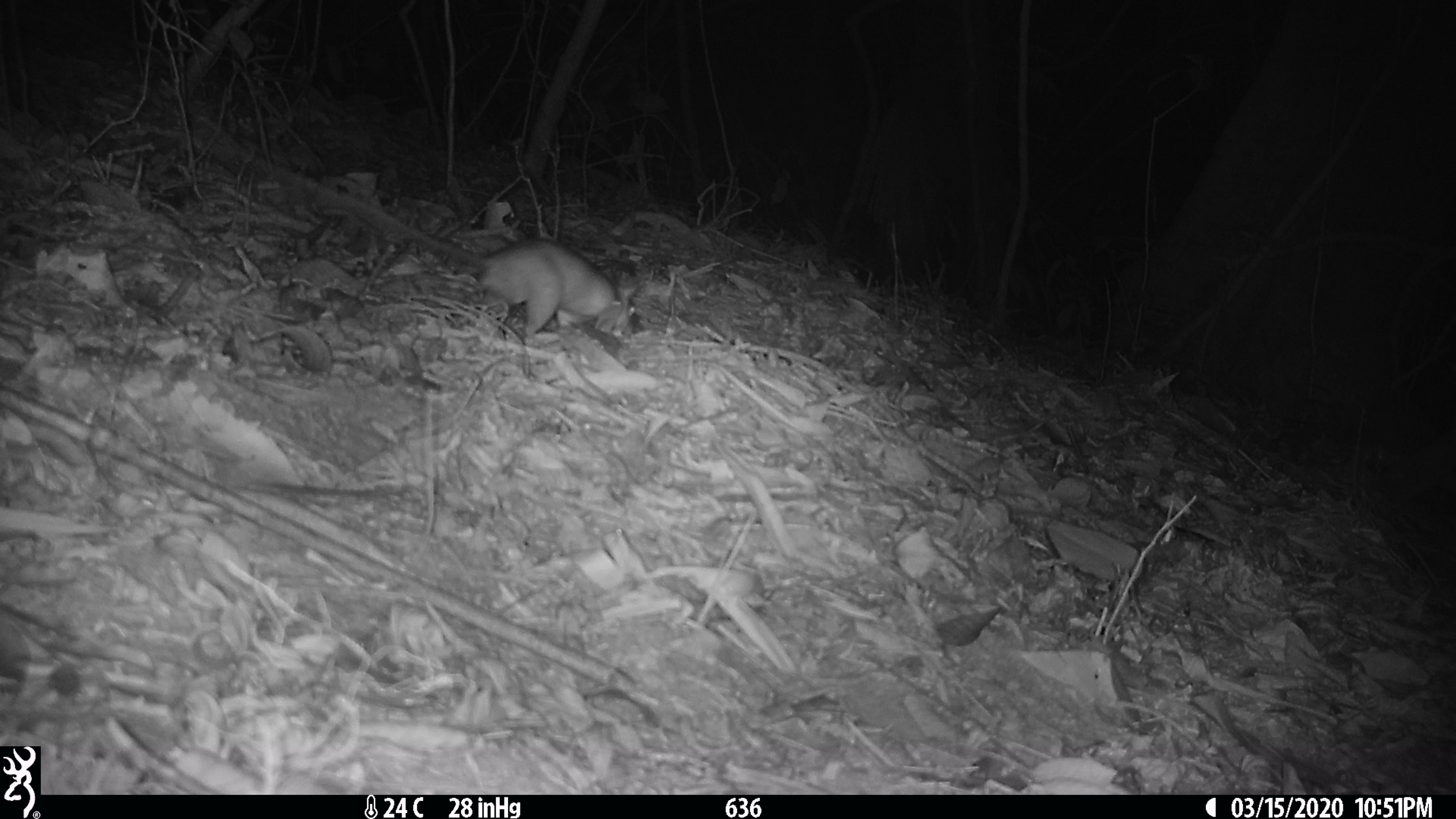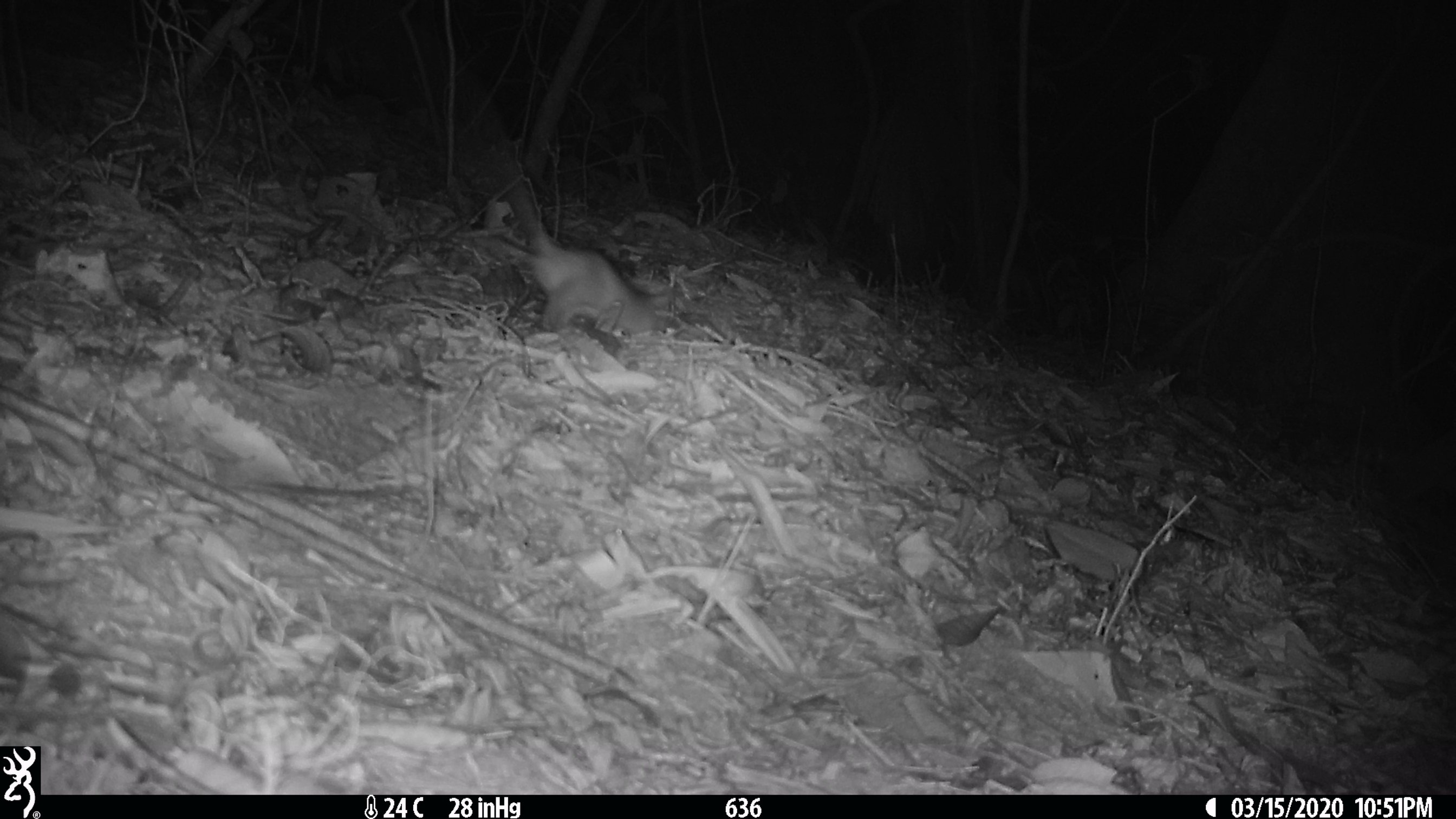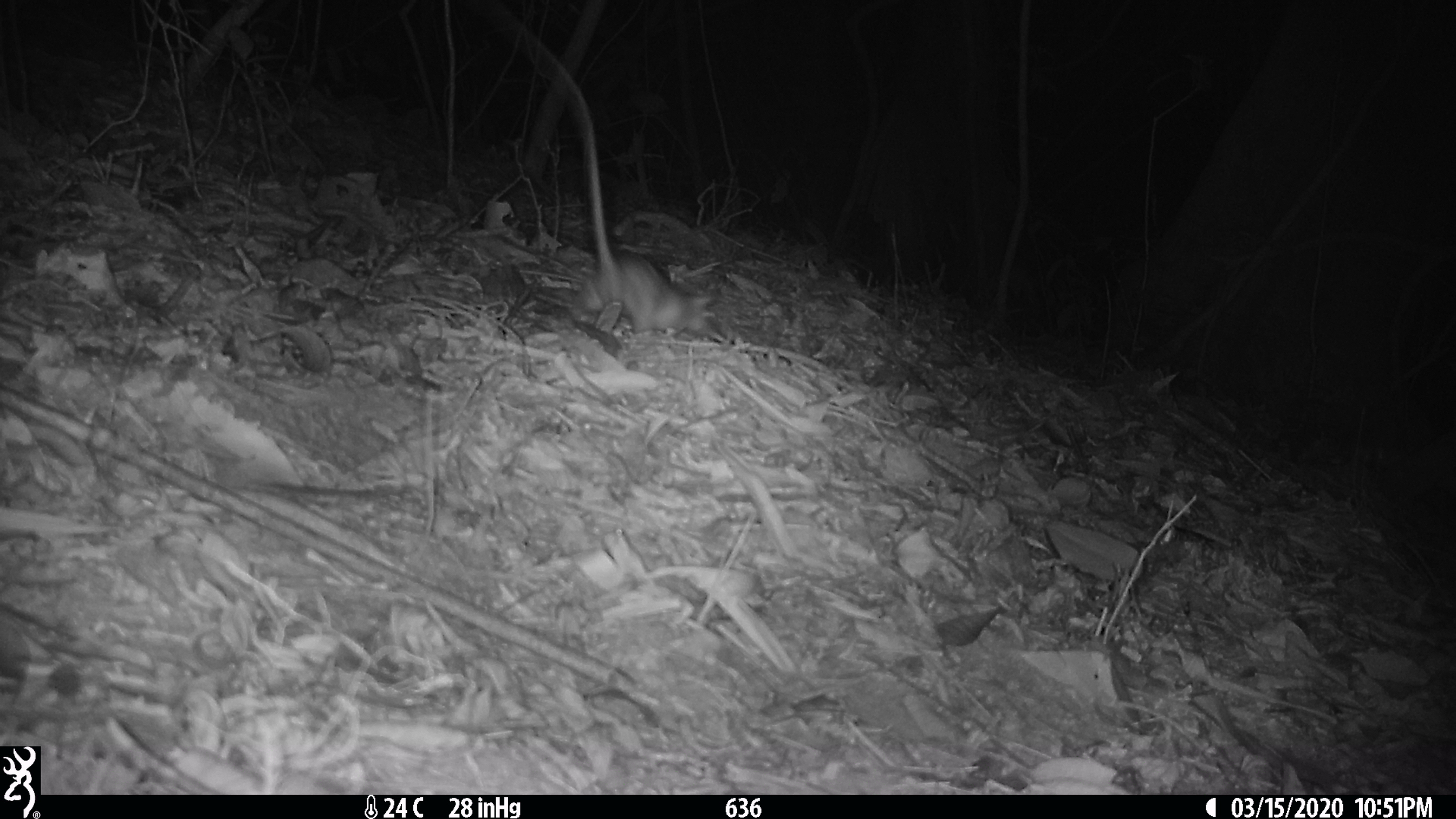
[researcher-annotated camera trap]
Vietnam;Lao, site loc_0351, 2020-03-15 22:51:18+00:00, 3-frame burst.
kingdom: Animalia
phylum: Chordata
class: Mammalia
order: Rodentia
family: Muridae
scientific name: Muridae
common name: old-world mice and rats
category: unidentified murid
Unidentified murid (old-world mice and rats) (Muridae). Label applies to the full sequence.